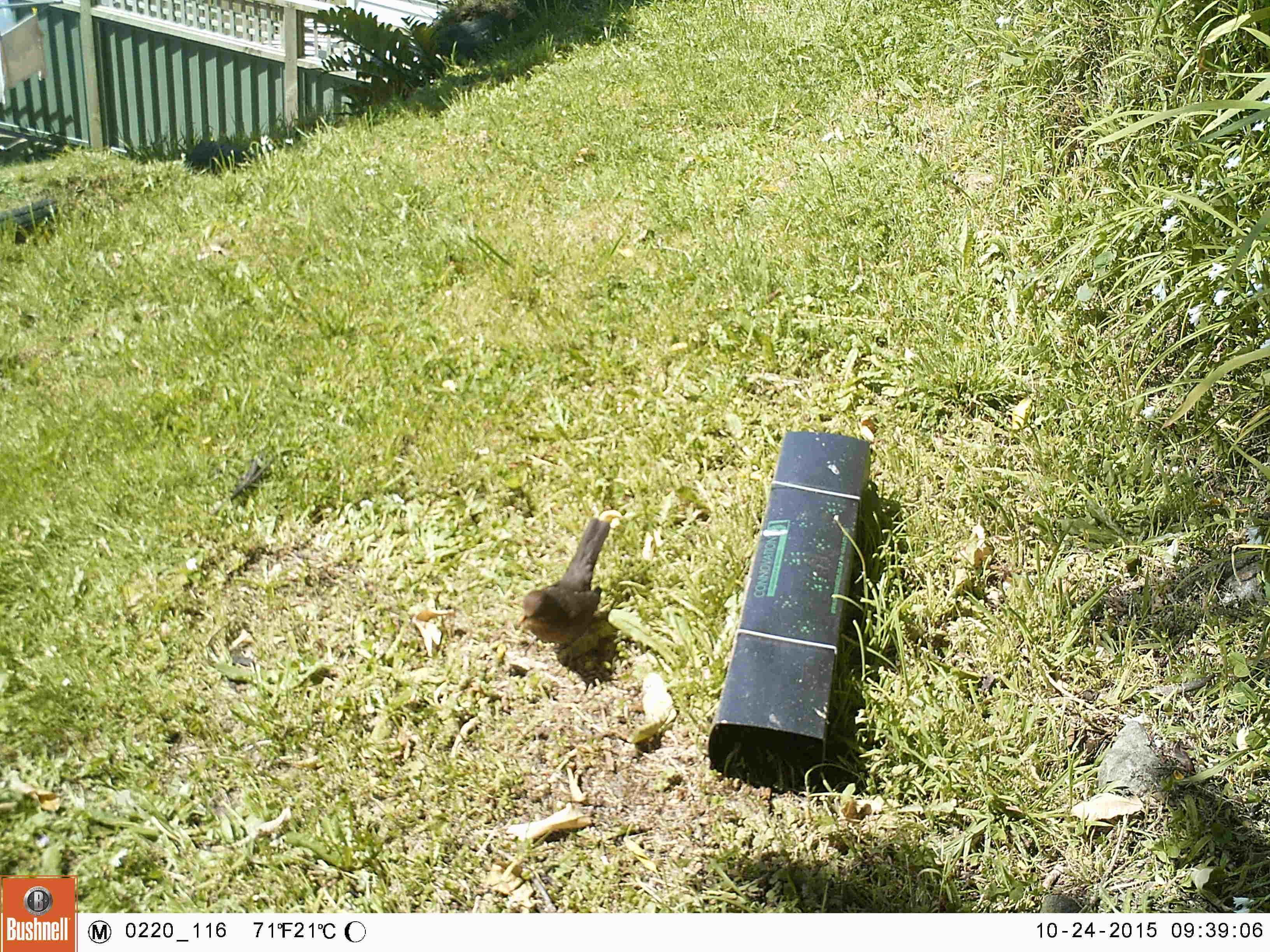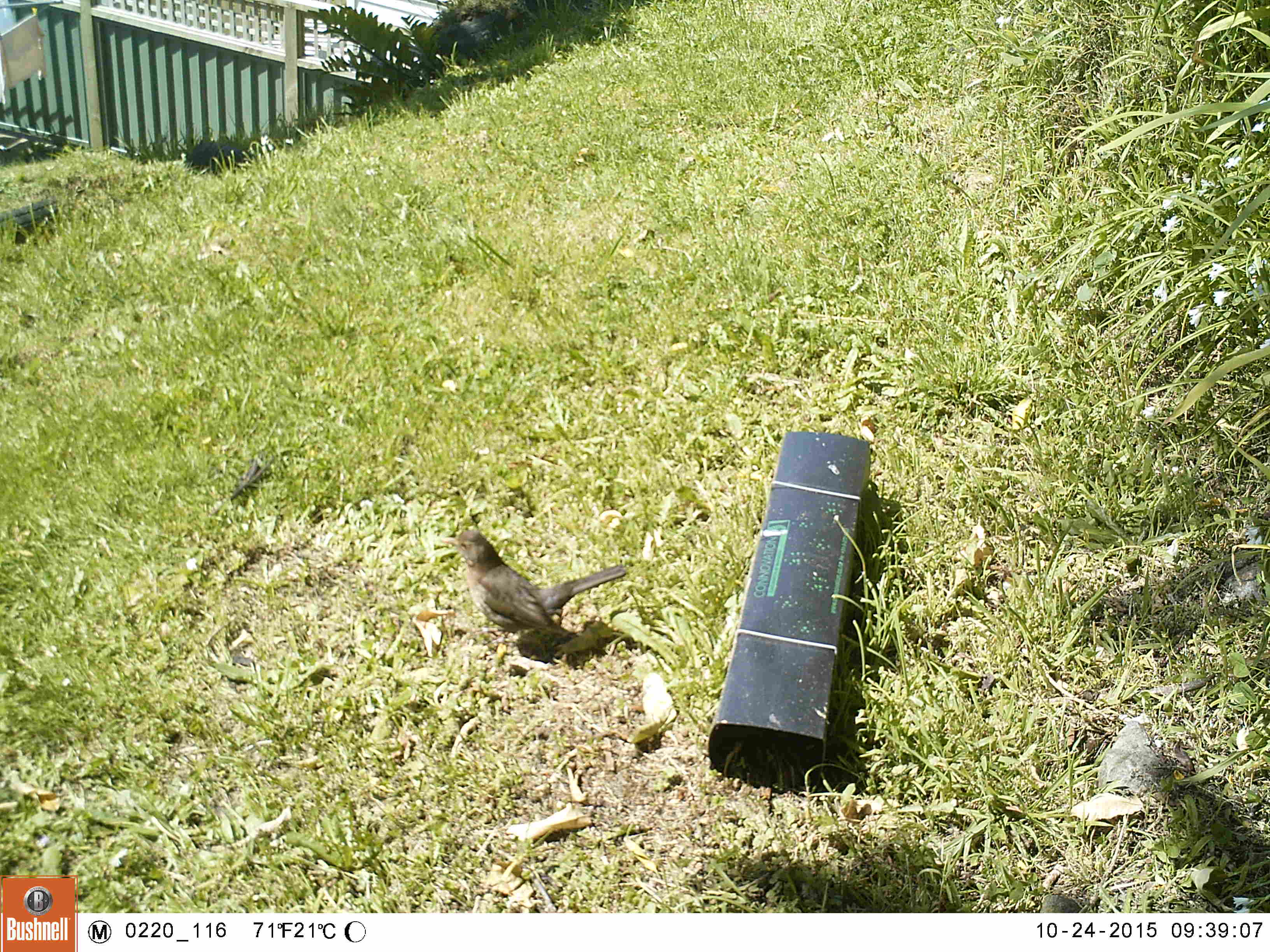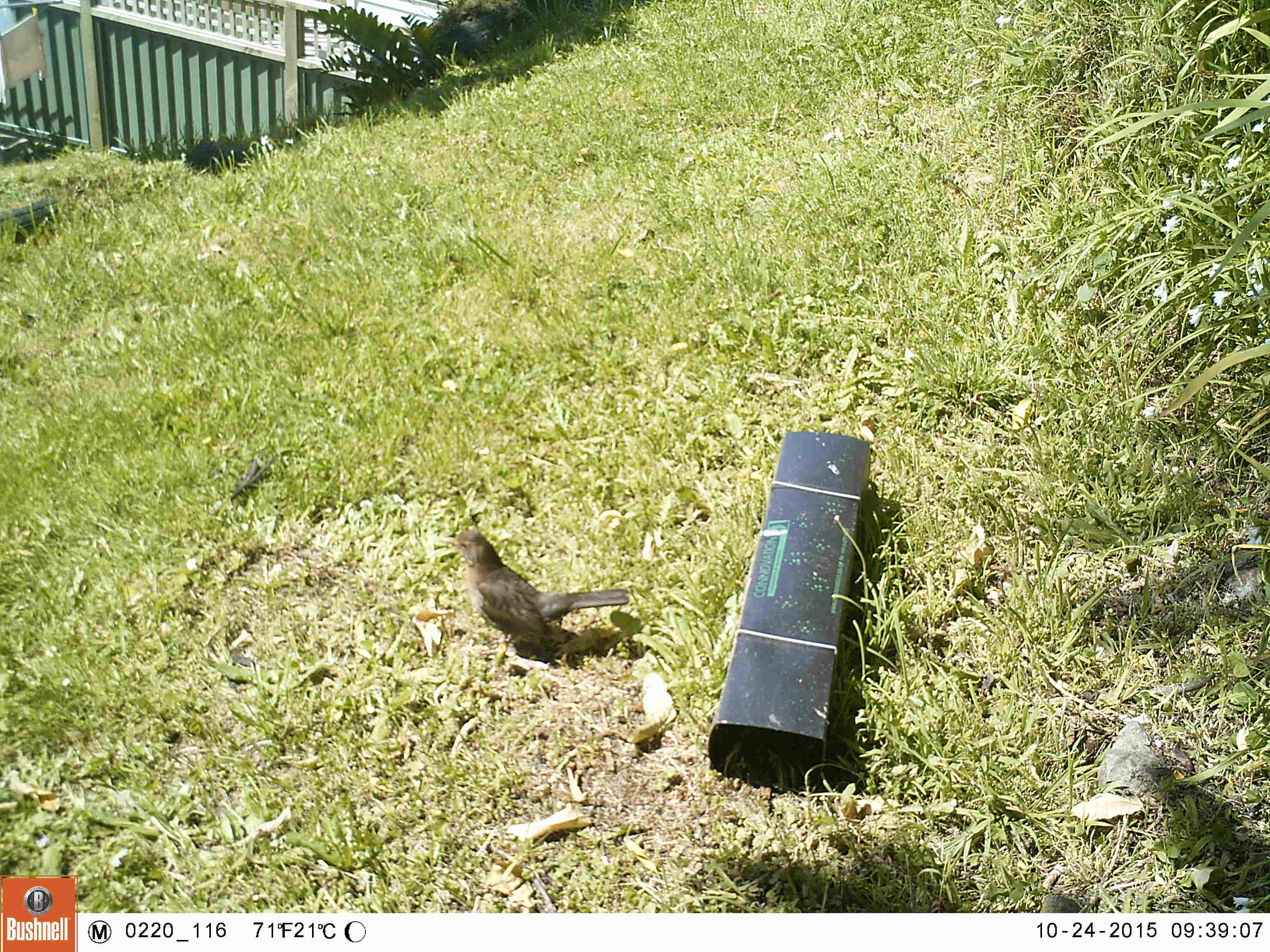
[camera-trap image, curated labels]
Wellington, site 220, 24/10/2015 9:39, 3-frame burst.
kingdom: Animalia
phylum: Chordata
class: Aves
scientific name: Aves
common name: bird